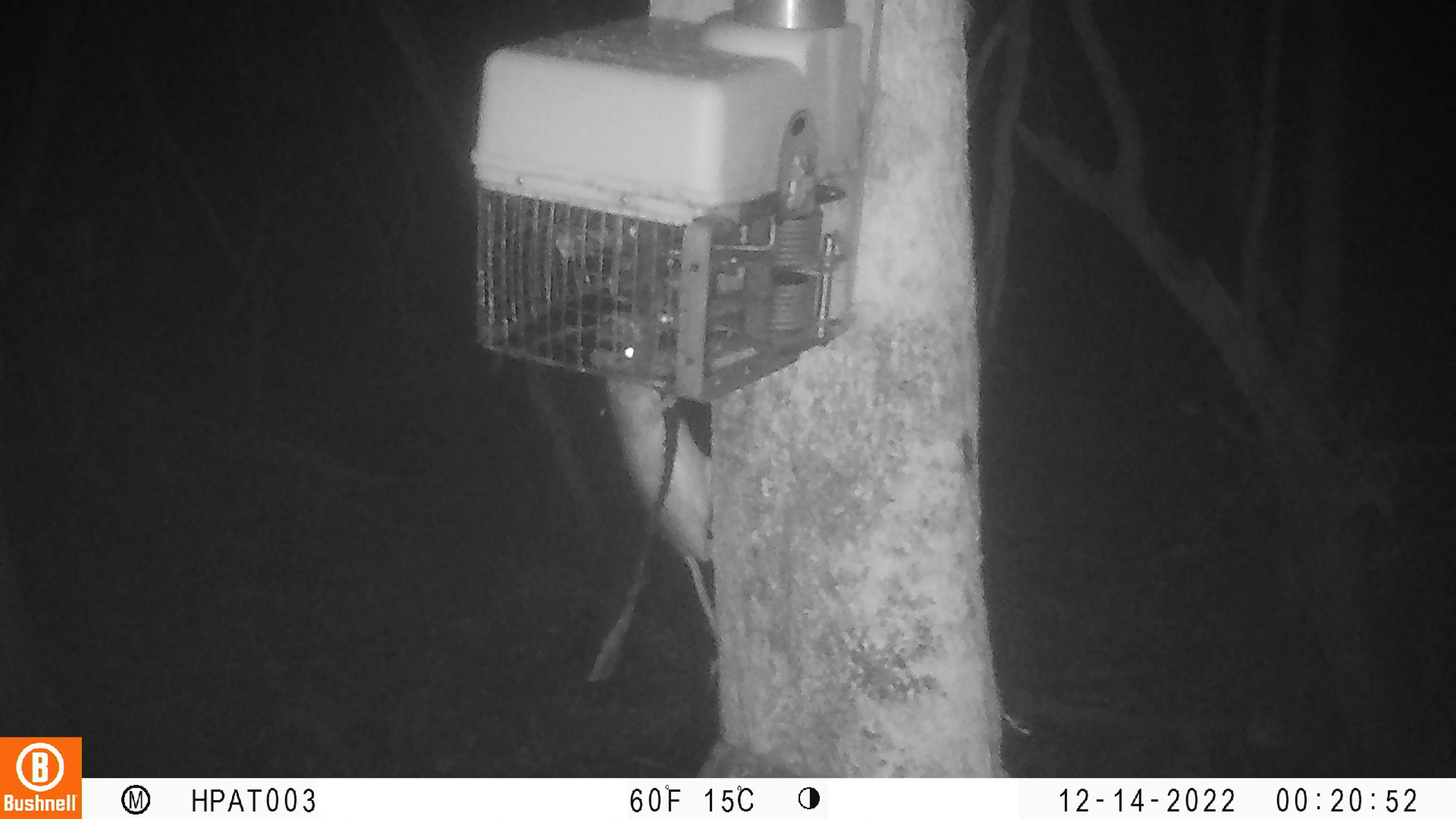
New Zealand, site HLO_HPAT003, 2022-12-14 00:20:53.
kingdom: Animalia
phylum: Chordata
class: Mammalia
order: Rodentia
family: Muridae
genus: Rattus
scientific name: Rattus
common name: rat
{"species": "rat (Rattus)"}